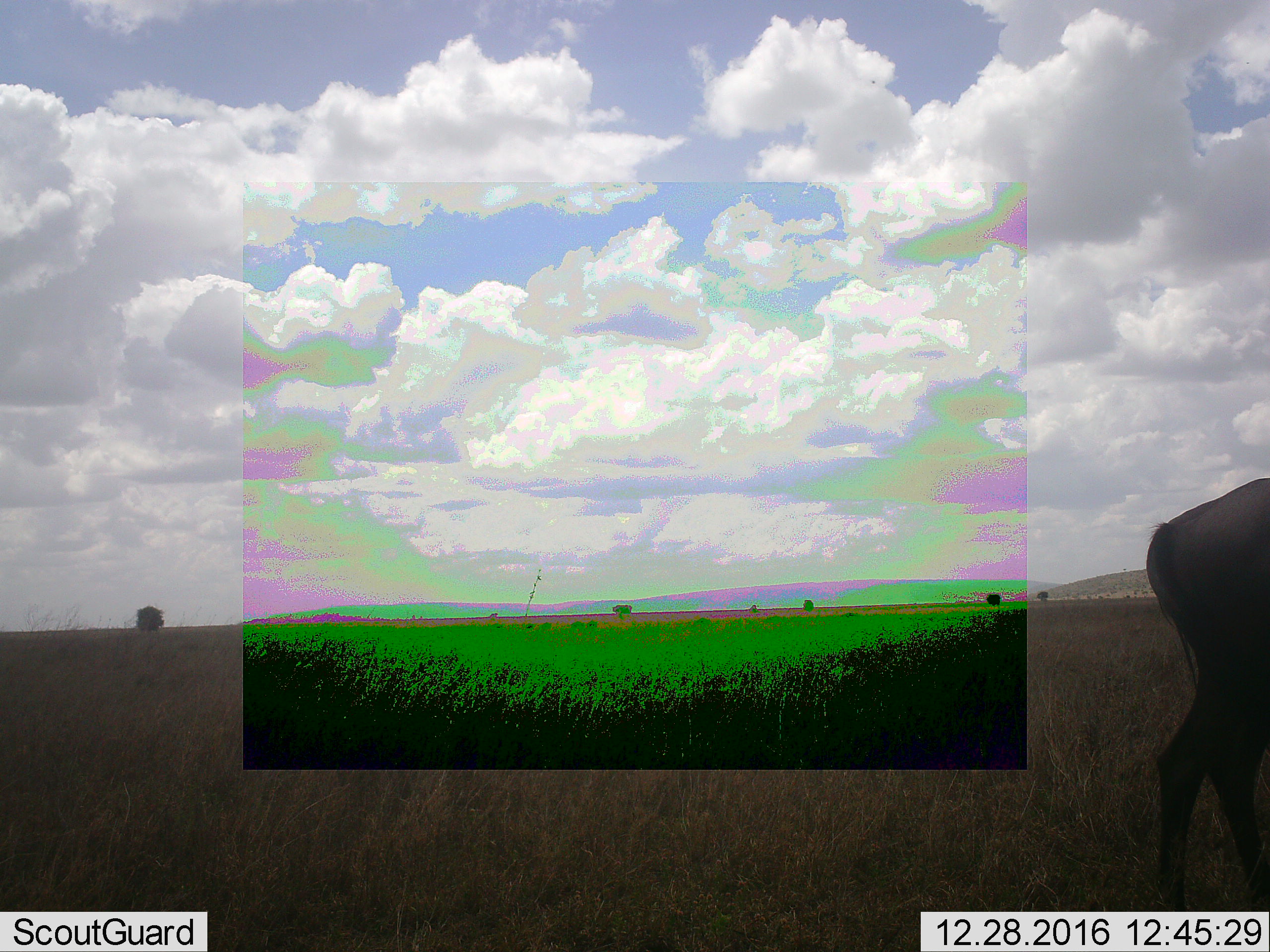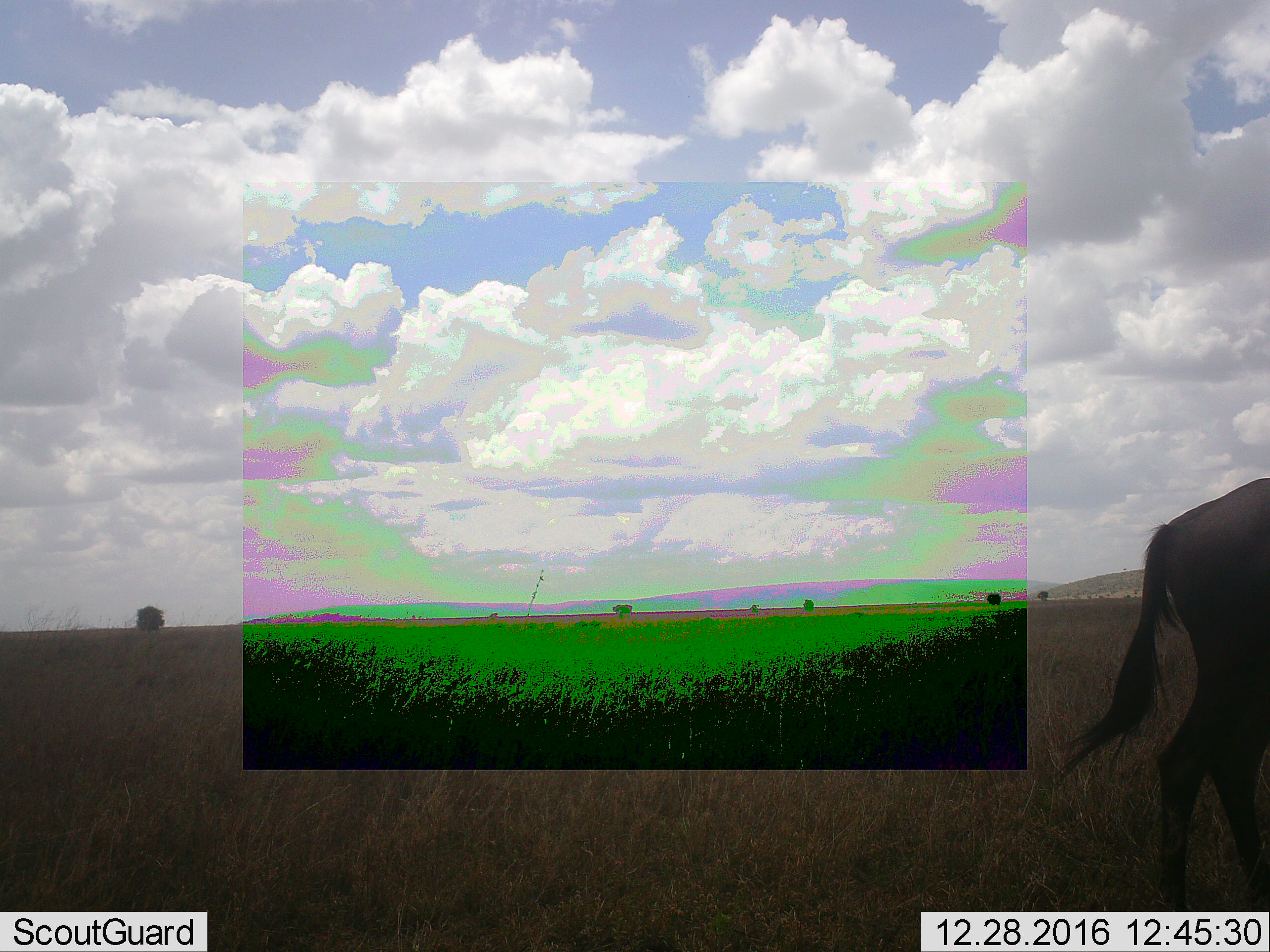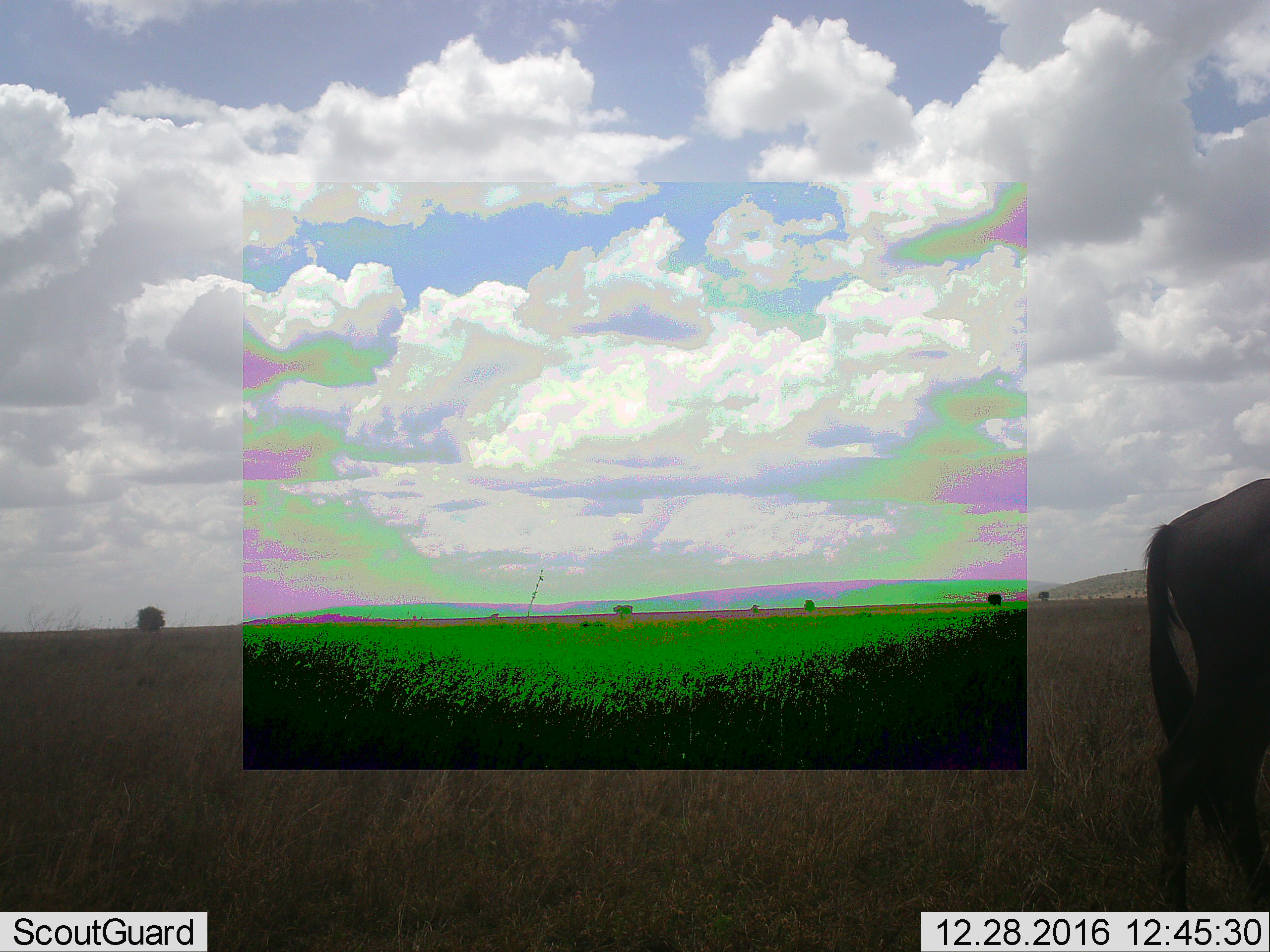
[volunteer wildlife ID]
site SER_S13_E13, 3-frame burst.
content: unidentified animal